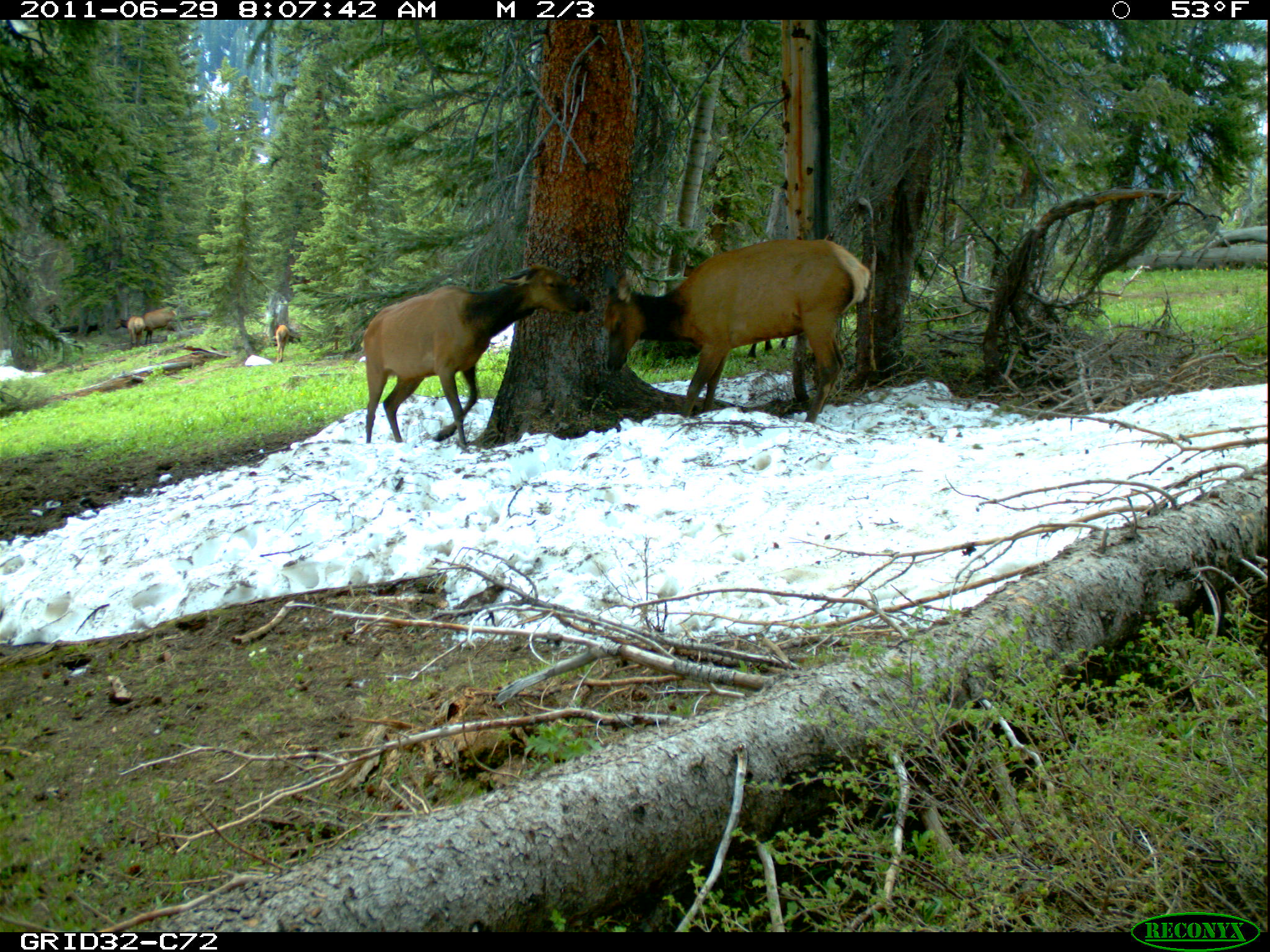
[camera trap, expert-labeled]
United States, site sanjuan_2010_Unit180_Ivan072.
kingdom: Animalia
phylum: Chordata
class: Mammalia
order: Artiodactyla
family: Cervidae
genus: Cervus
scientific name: Cervus elaphus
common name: red deer